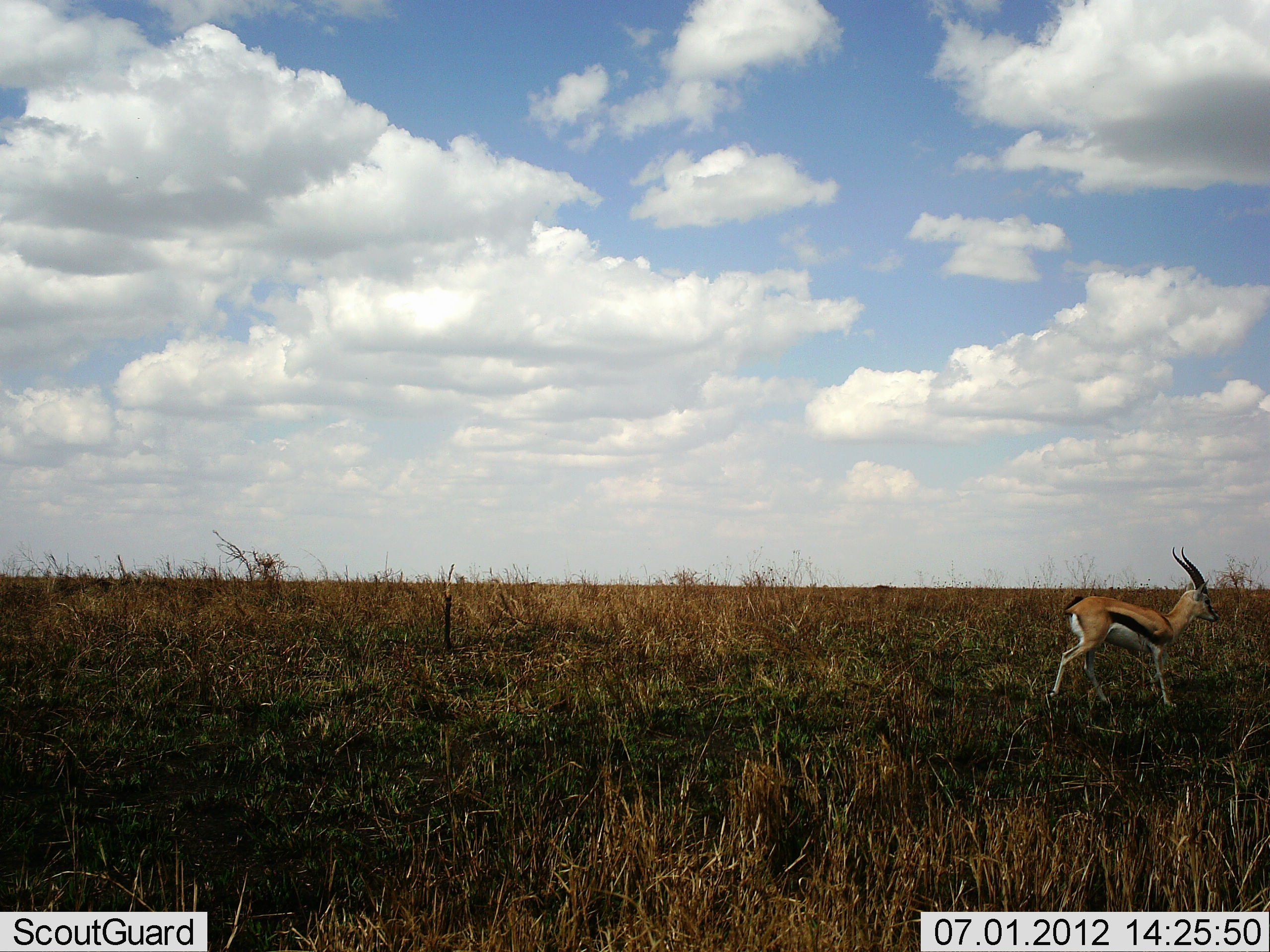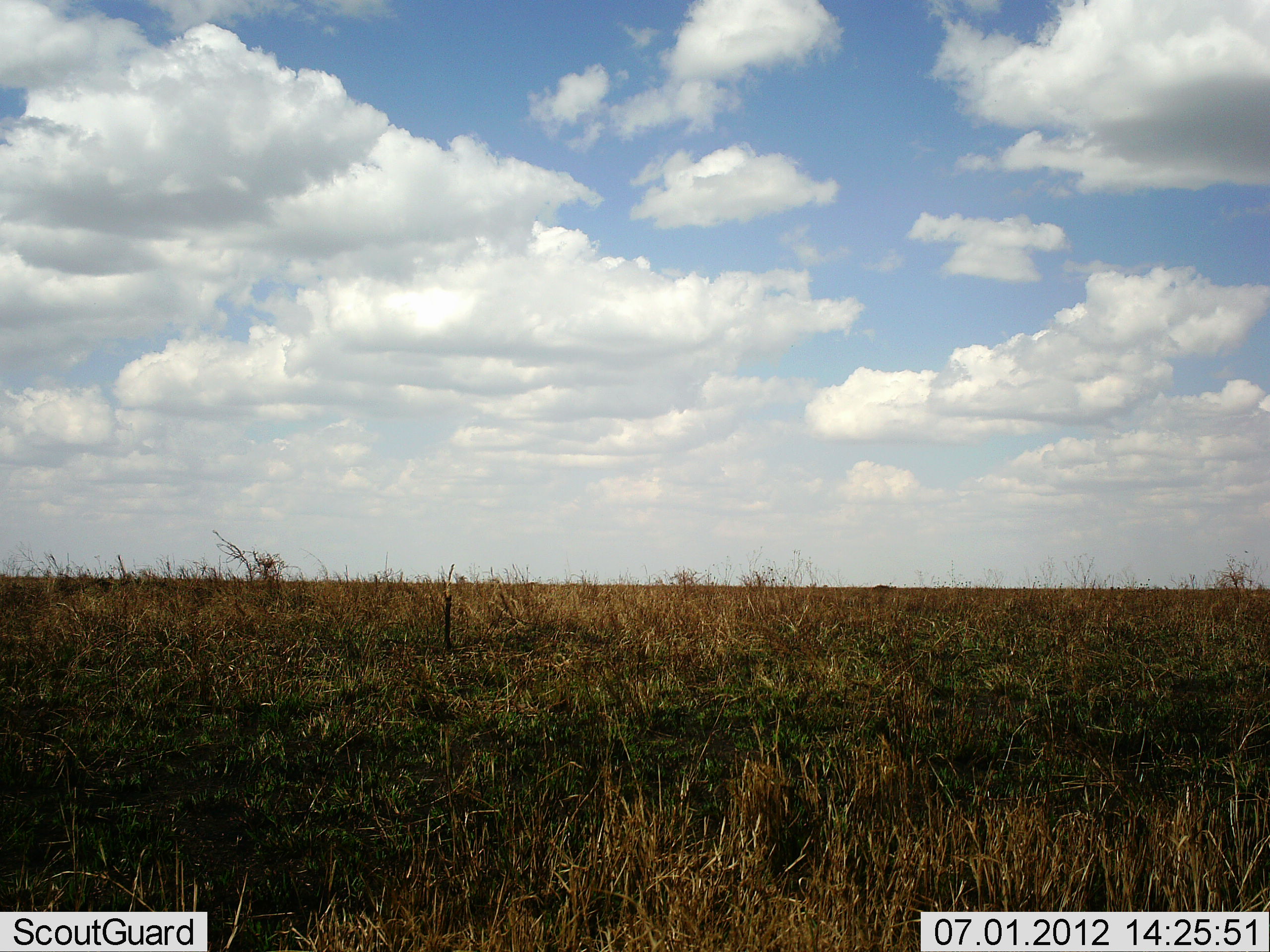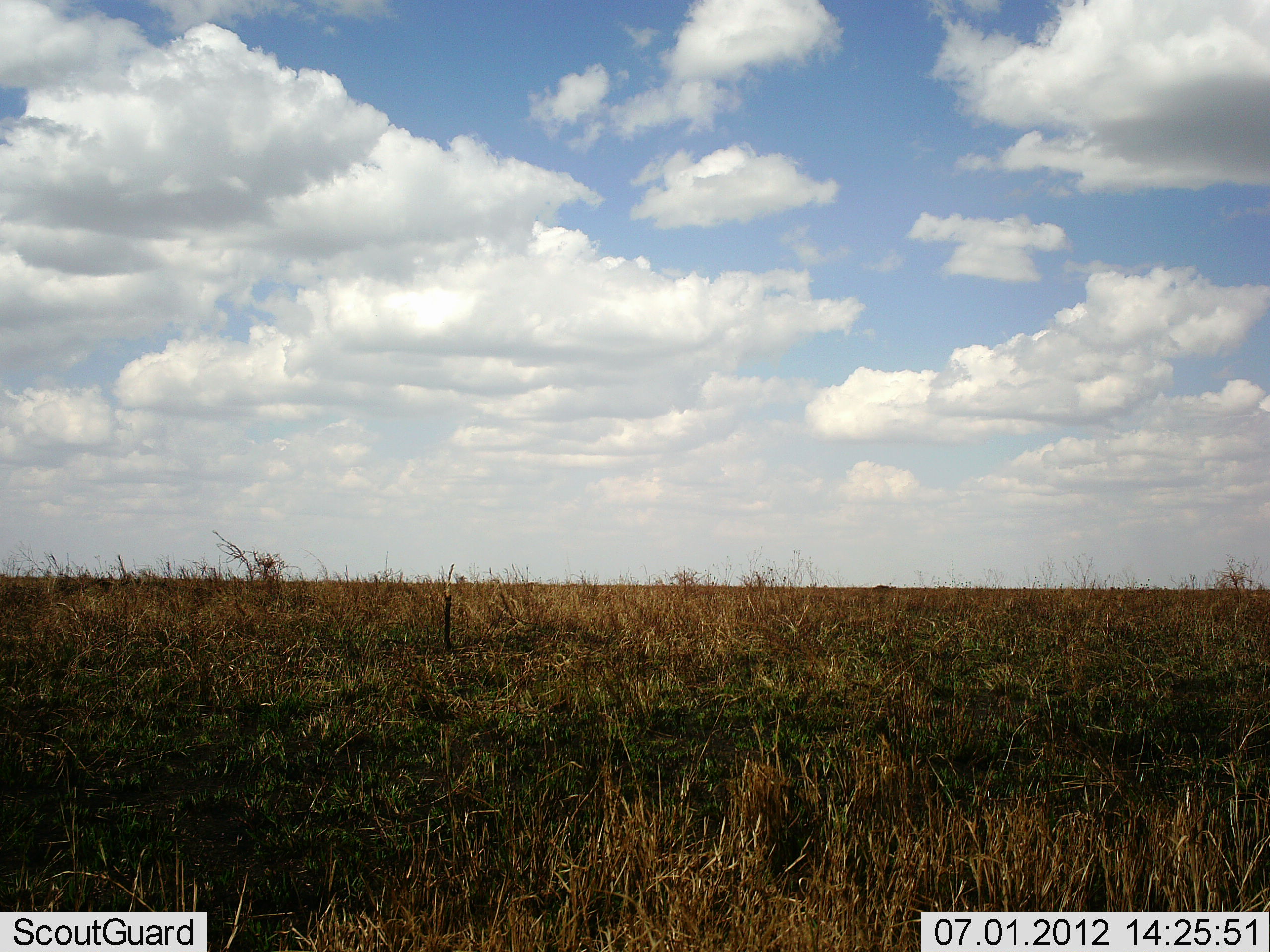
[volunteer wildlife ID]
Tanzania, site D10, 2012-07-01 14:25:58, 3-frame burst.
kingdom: Animalia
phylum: Chordata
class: Mammalia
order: Artiodactyla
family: Bovidae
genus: Eudorcas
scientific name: Eudorcas thomsonii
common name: thomson's gazelle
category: gazellethomsons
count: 1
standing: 0%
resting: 0%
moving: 100%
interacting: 0%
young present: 0%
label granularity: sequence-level